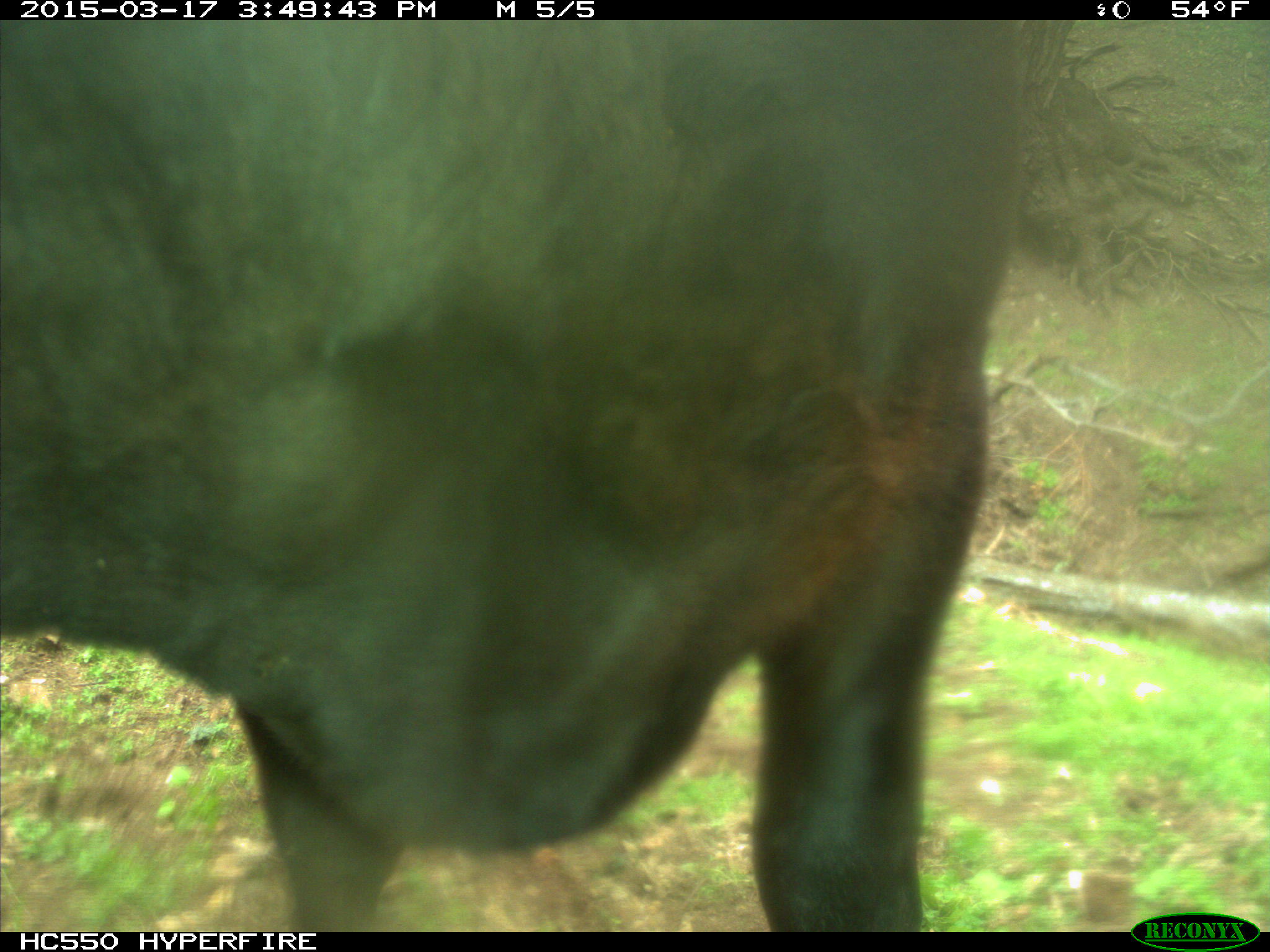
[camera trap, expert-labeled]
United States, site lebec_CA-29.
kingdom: Animalia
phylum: Chordata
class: Mammalia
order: Artiodactyla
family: Bovidae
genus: Bos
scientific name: Bos taurus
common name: domestic cow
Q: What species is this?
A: Bos taurus (domestic cow).